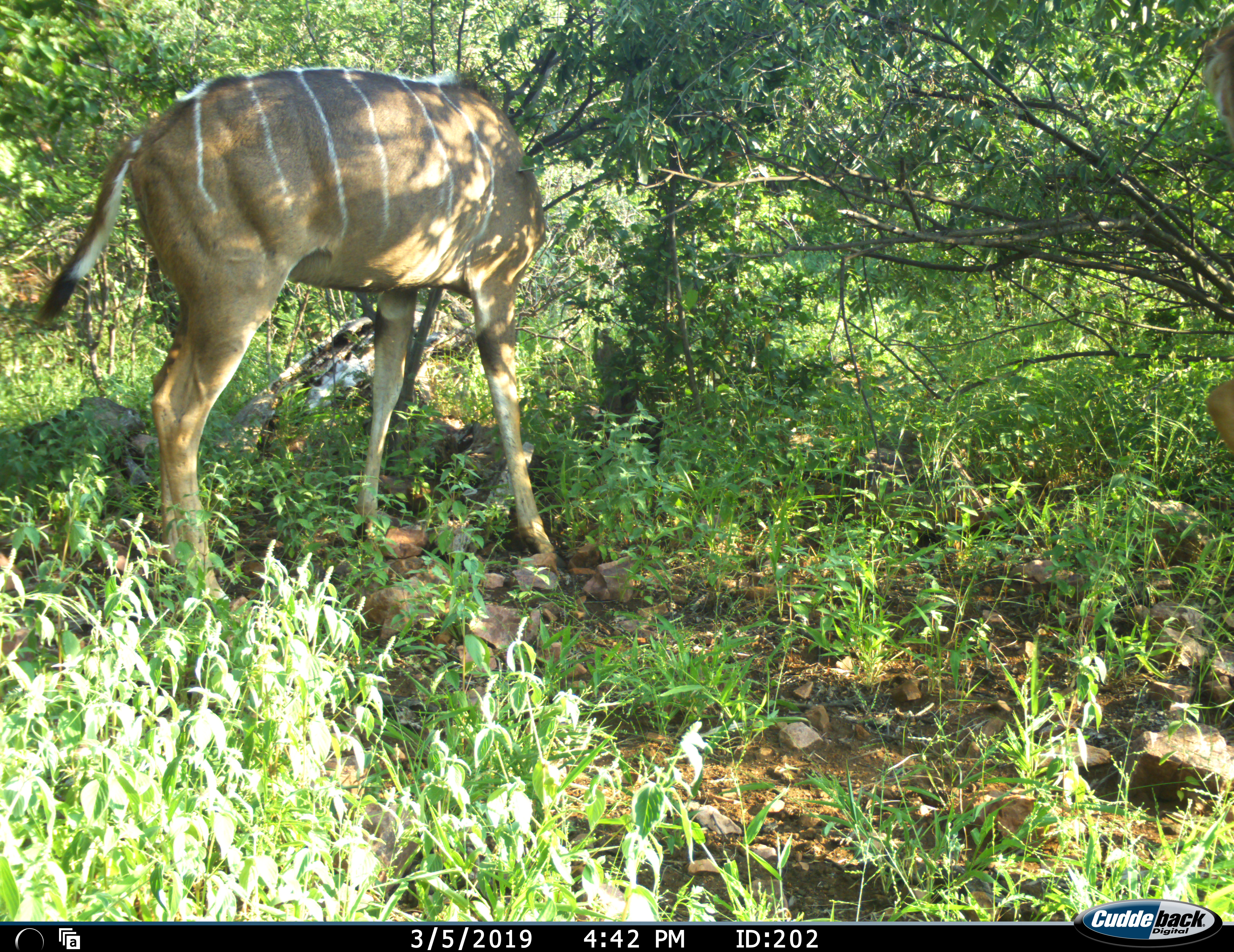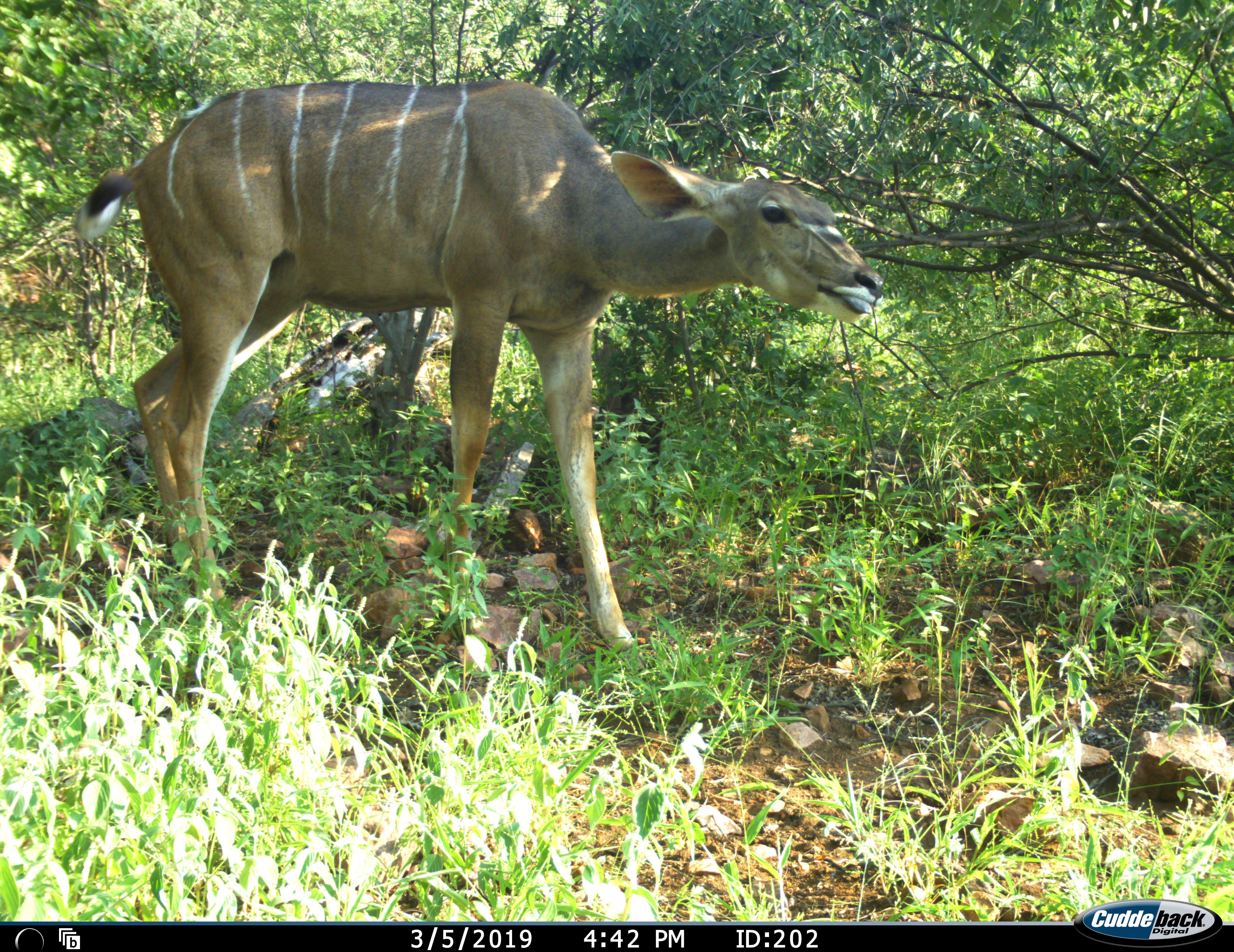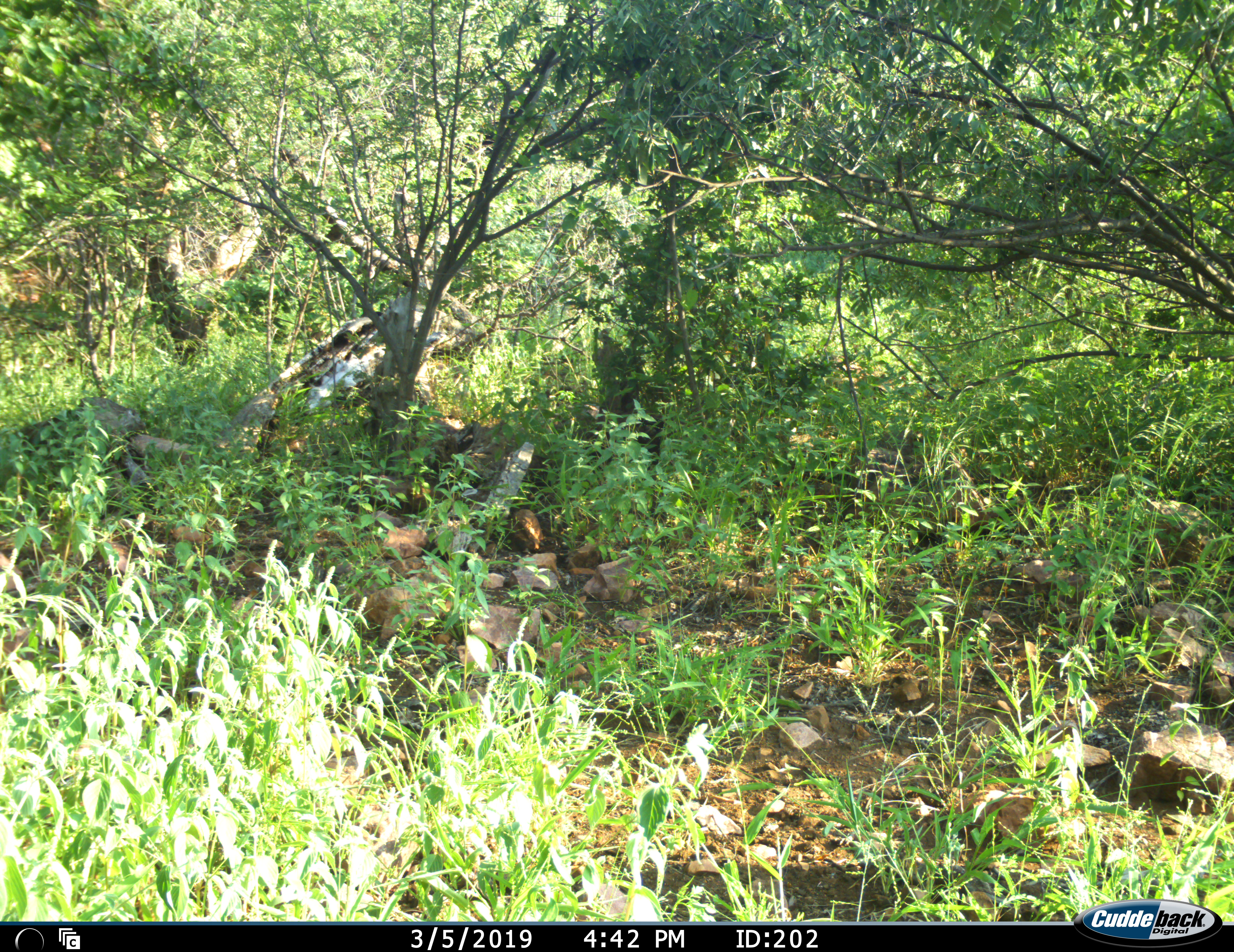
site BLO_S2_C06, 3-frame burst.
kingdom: Animalia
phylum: Chordata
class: Mammalia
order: Artiodactyla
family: Bovidae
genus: Tragelaphus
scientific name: Tragelaphus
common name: kudu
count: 1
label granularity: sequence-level